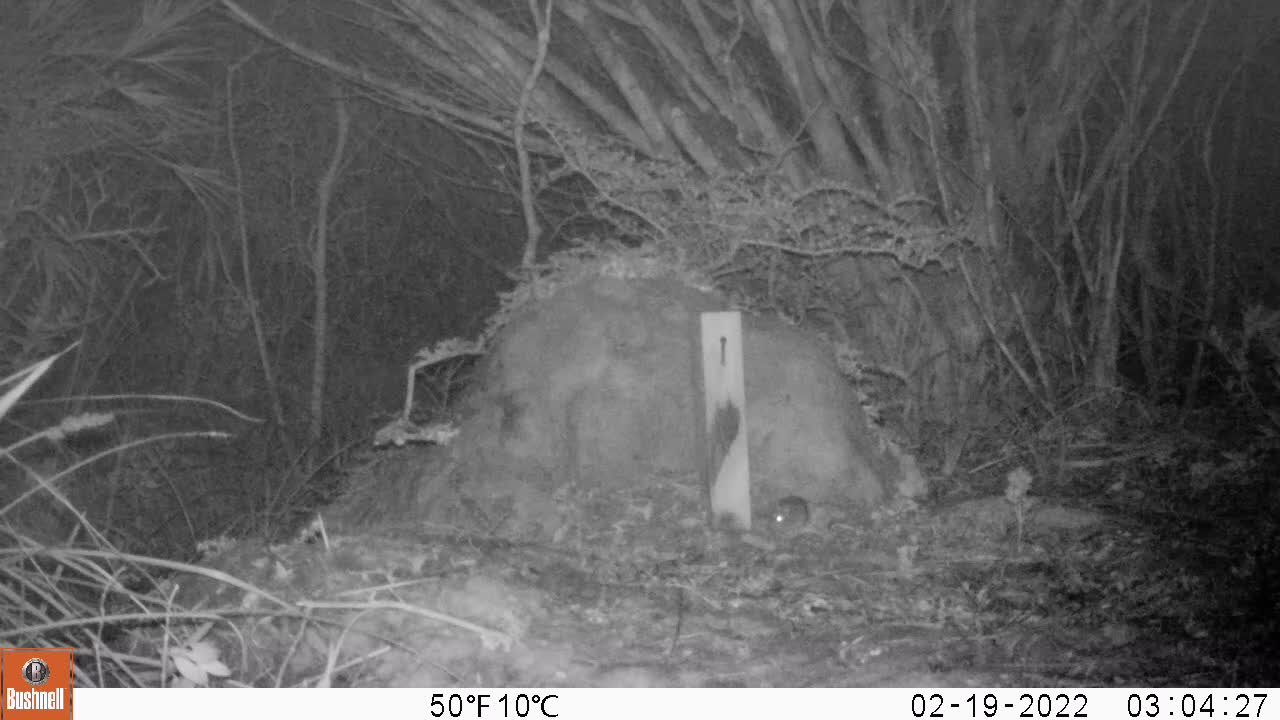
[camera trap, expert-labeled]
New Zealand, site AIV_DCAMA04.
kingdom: Animalia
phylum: Chordata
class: Mammalia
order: Rodentia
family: Muridae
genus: Mus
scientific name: Mus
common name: mouse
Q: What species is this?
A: Mouse (Mus).